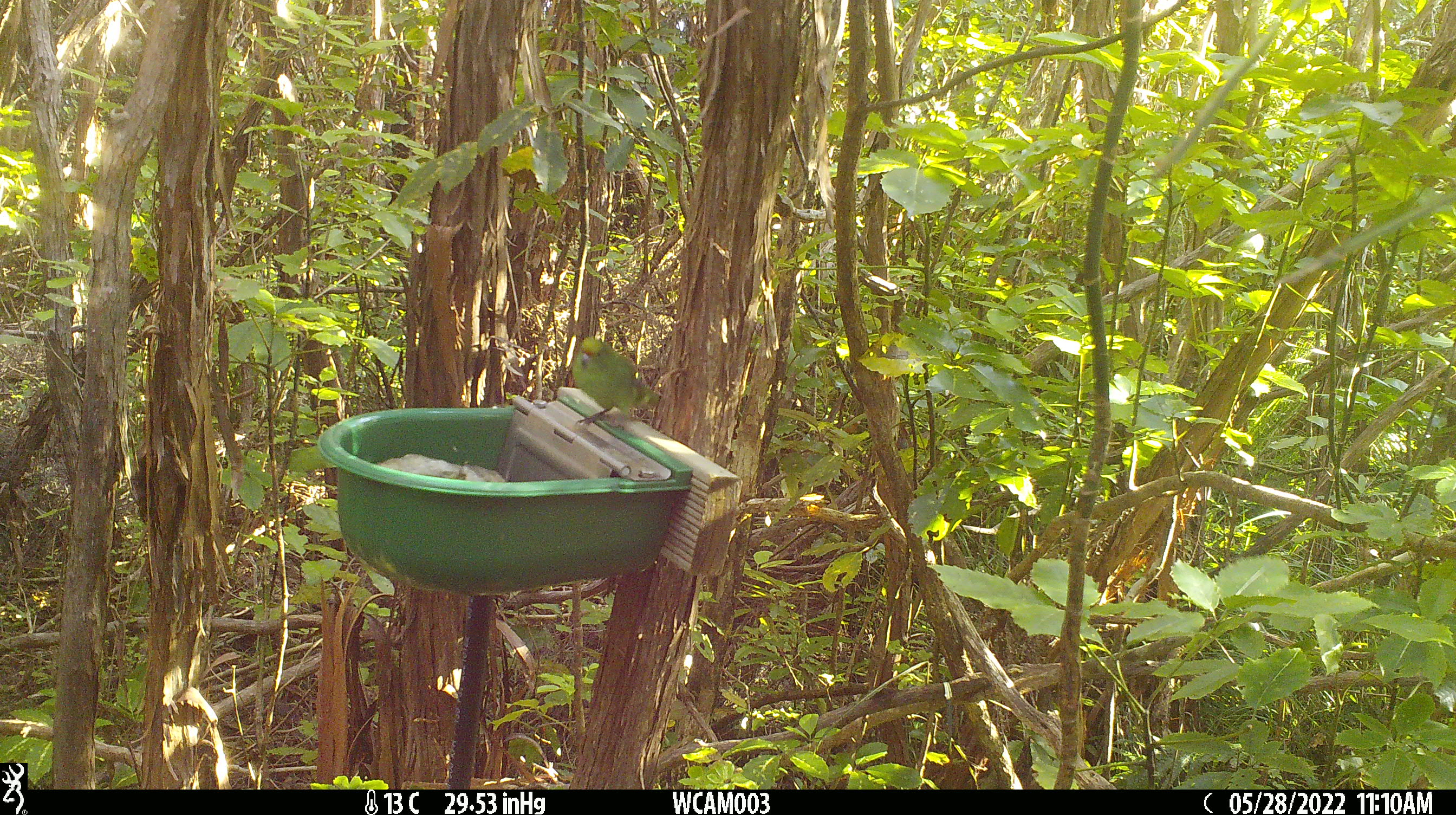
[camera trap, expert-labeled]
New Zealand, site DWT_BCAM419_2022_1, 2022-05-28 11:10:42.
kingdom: Animalia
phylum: Chordata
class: Aves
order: Psittaciformes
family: Psittaculidae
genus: Cyanoramphus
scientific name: Cyanoramphus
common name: parakeet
Parakeet (Cyanoramphus).